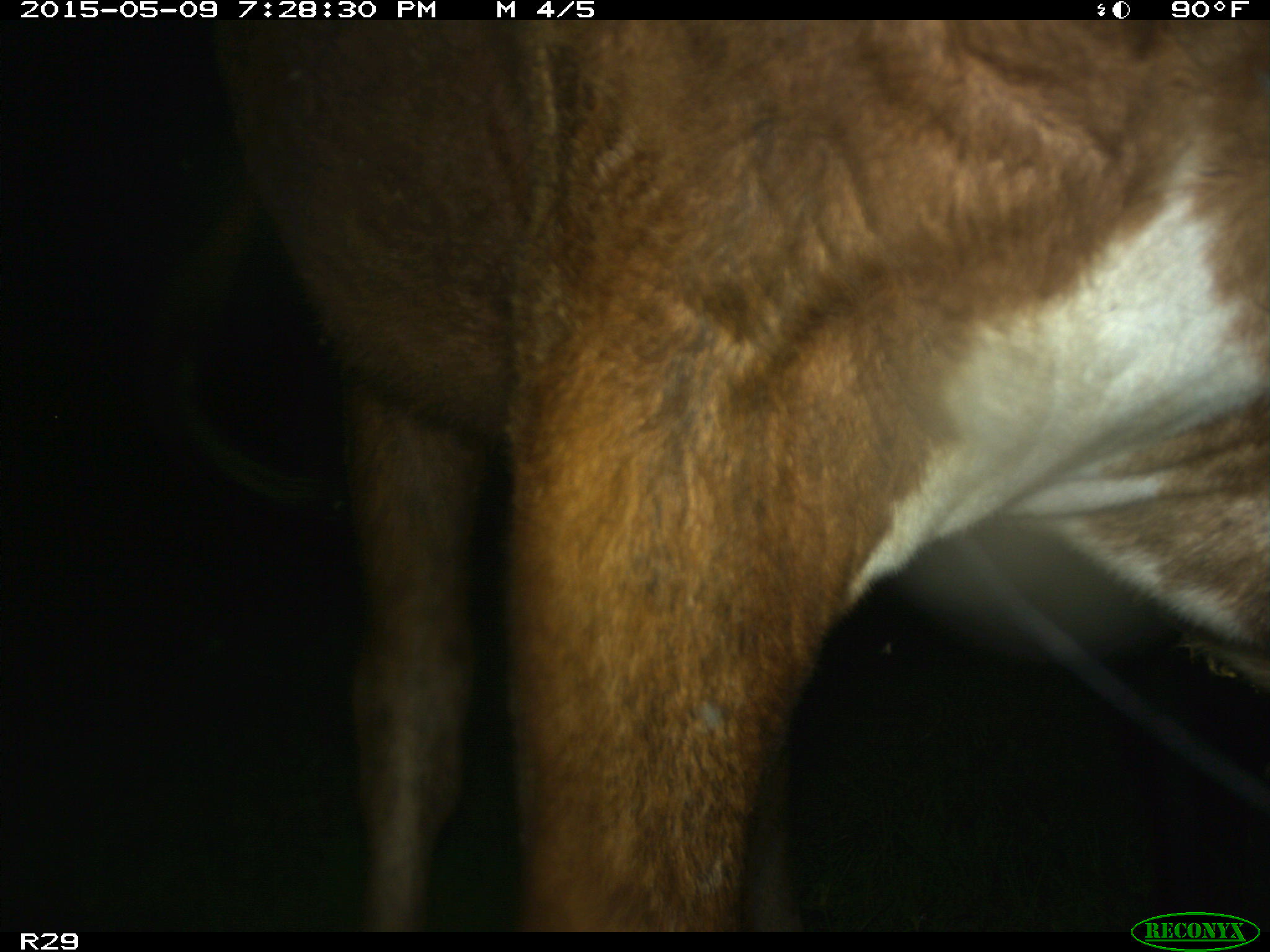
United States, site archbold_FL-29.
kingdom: Animalia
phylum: Chordata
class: Mammalia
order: Artiodactyla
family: Bovidae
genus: Bos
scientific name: Bos taurus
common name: domestic cow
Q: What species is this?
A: Bos taurus (domestic cow).